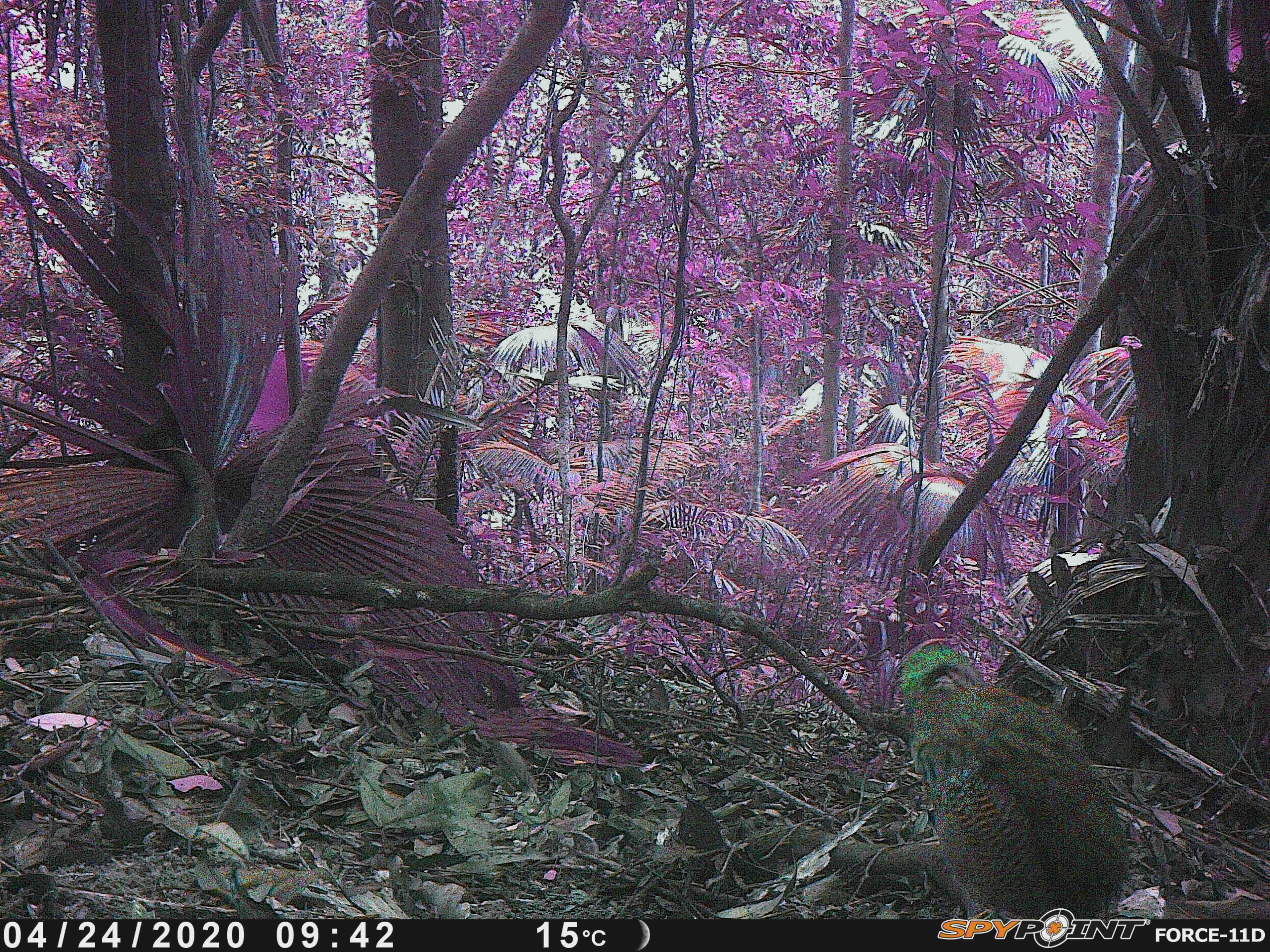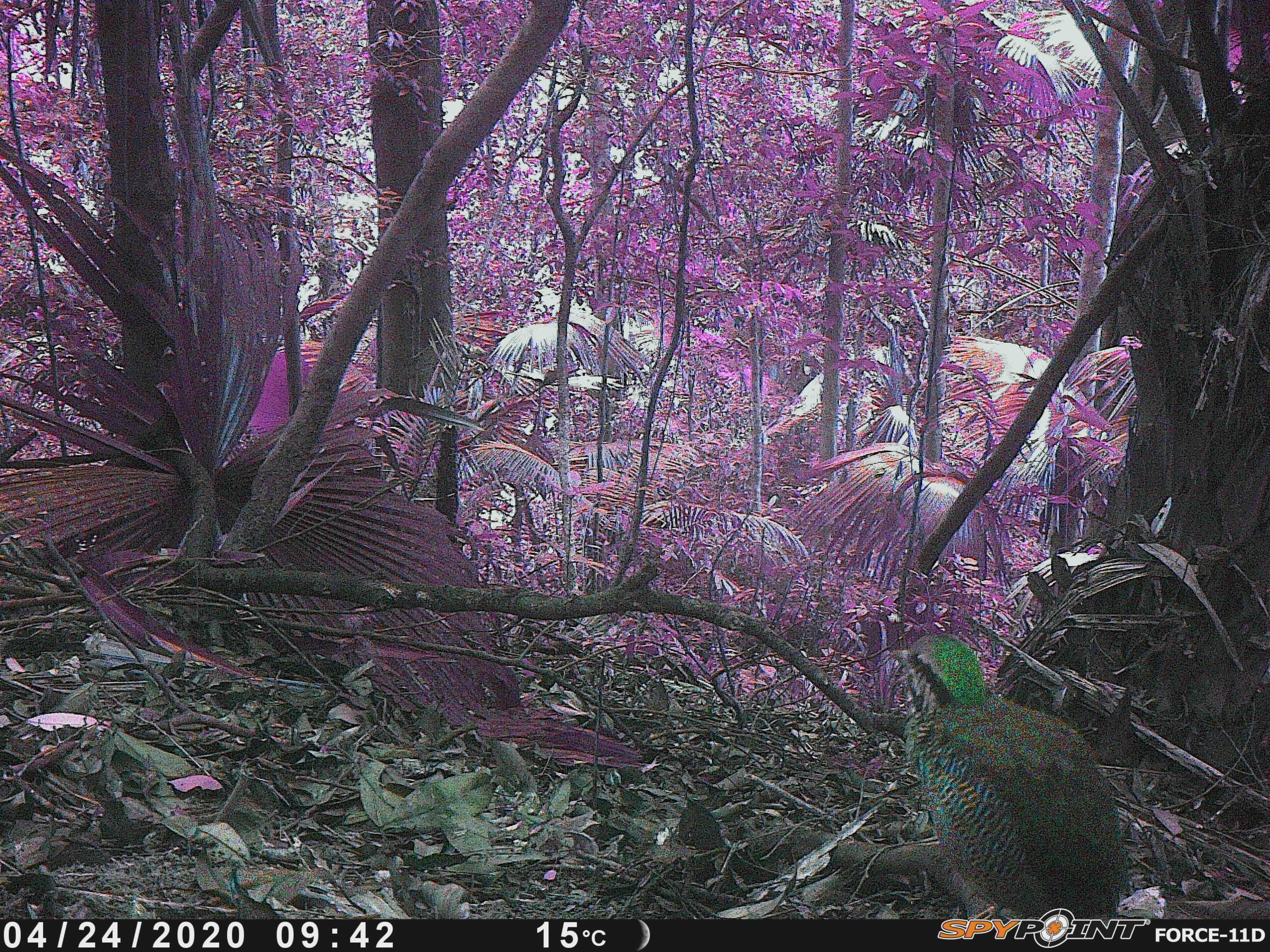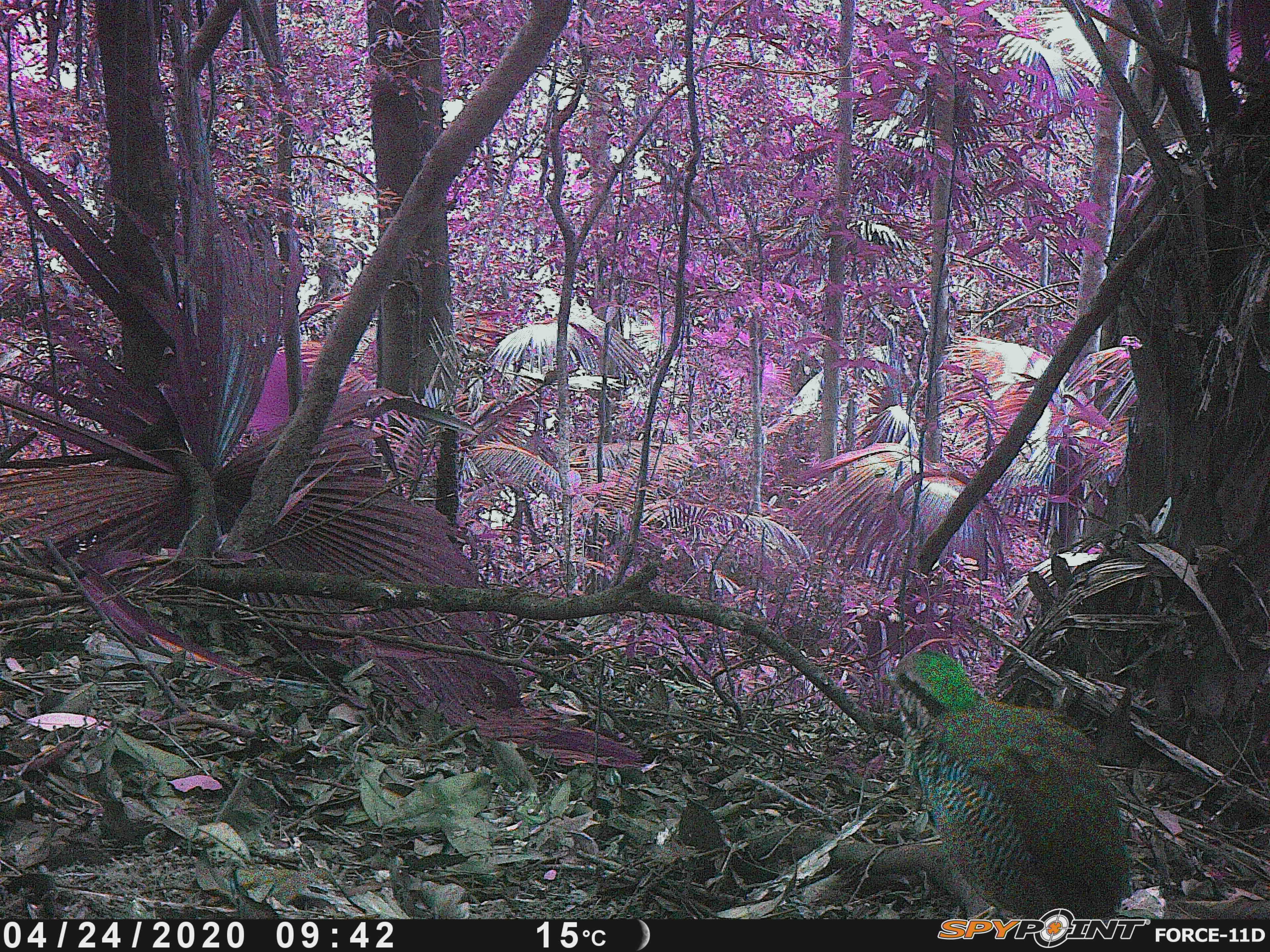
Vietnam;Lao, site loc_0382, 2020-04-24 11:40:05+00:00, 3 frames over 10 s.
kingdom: Animalia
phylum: Chordata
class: Aves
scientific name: Aves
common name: bird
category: unidentified bird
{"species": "unidentified bird (bird) (Aves)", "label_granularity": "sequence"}